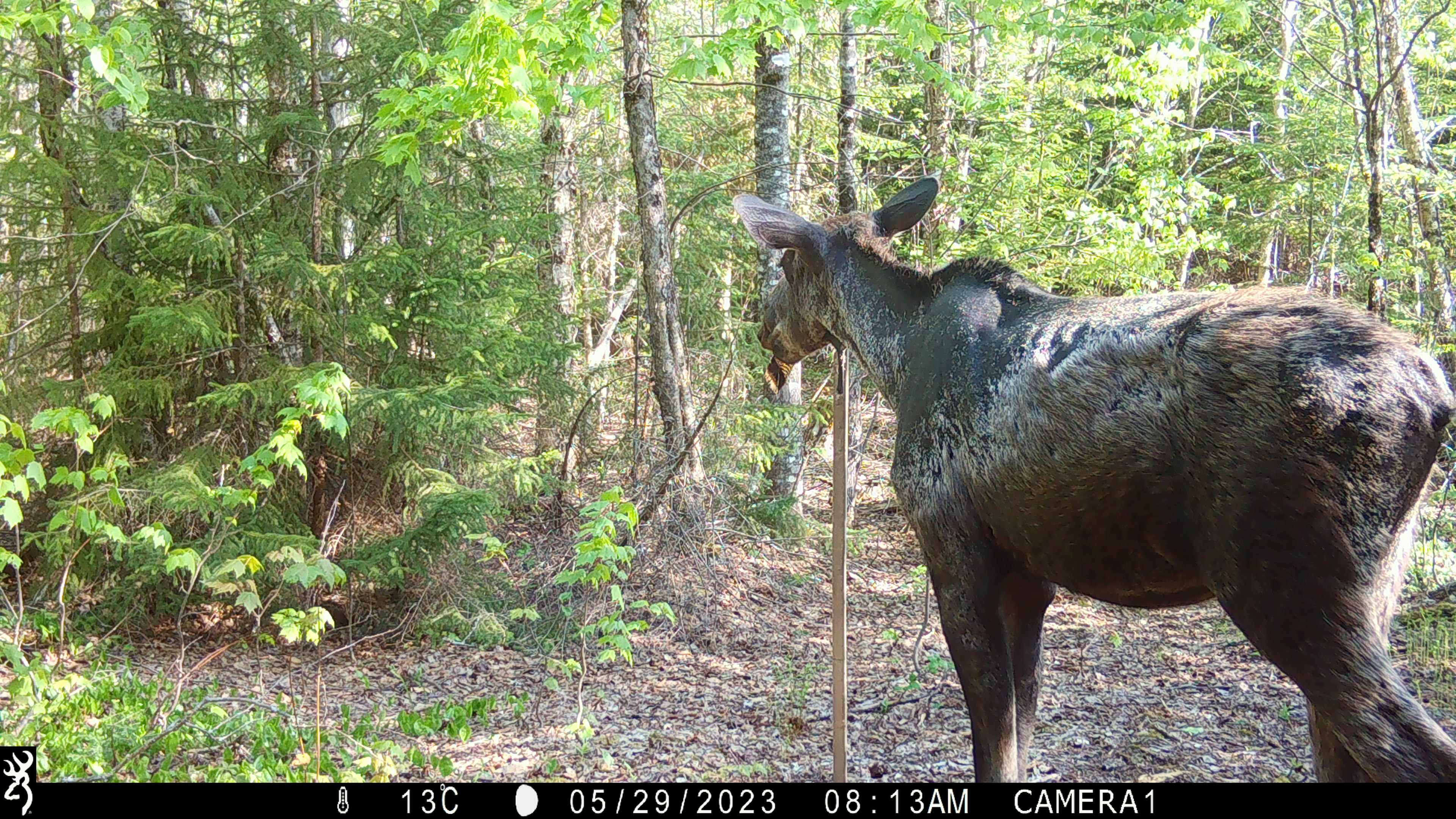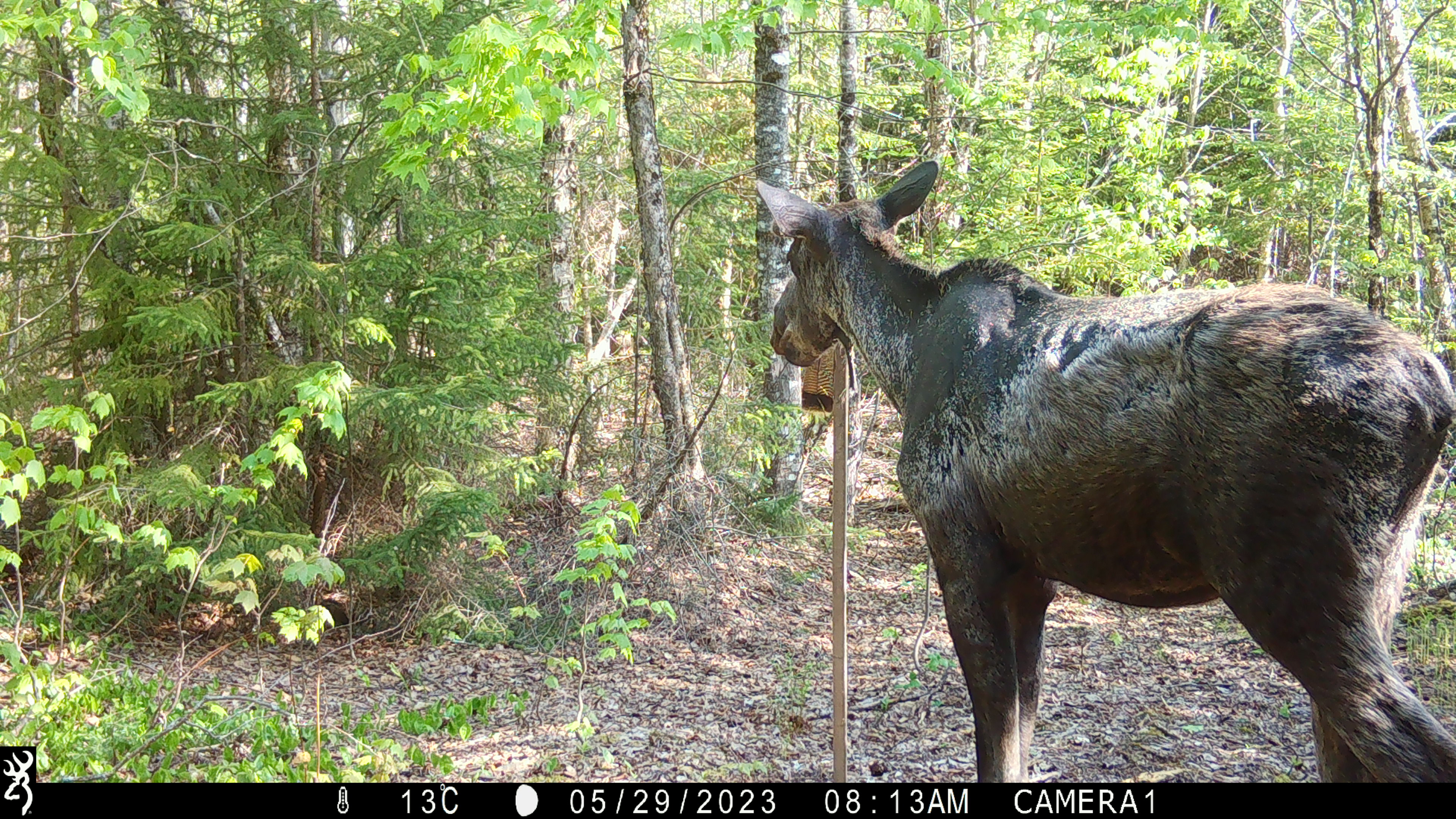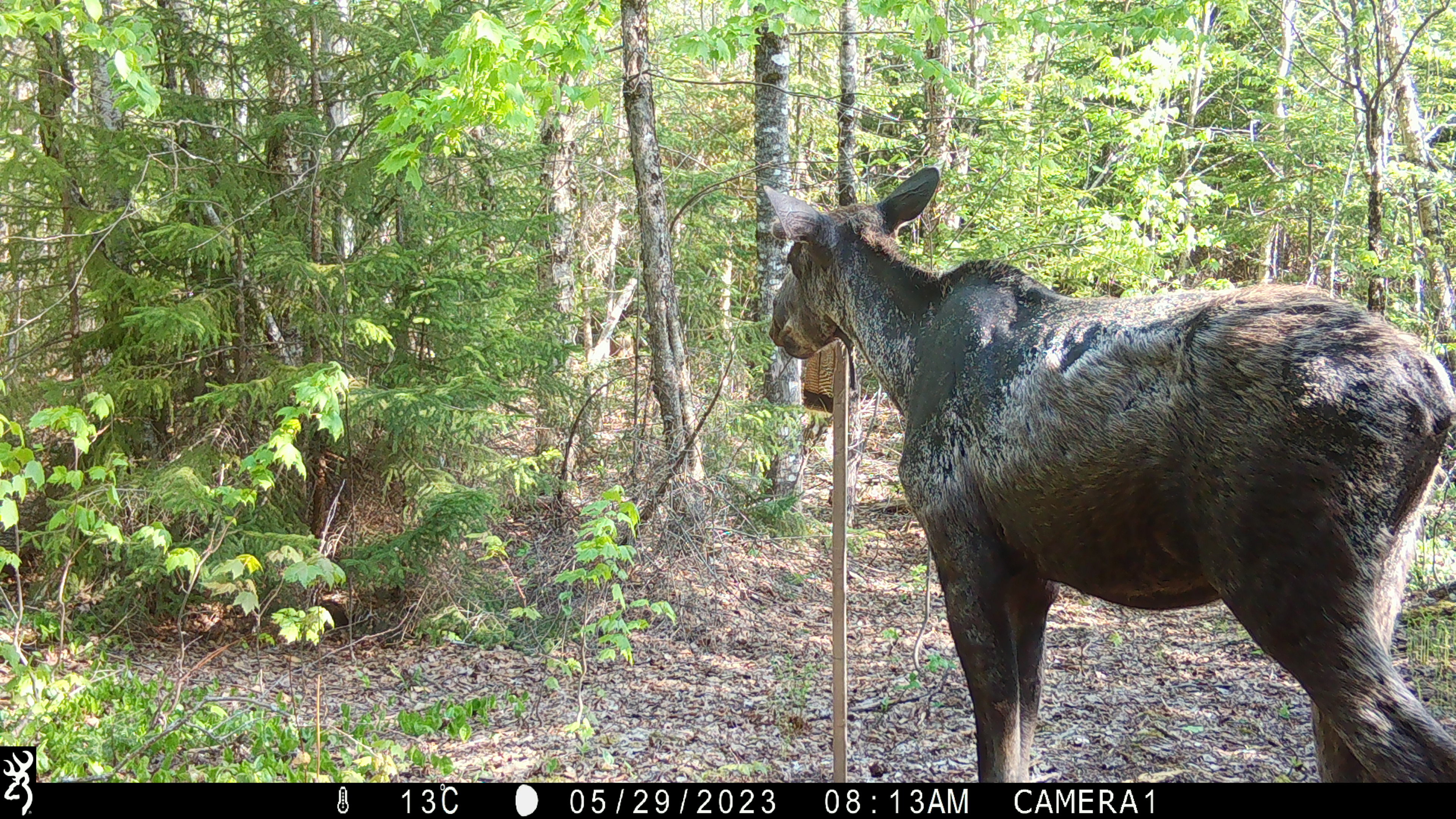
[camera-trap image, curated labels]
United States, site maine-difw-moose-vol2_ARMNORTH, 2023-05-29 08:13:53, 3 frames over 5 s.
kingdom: Animalia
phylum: Chordata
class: Mammalia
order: Artiodactyla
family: Cervidae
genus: Alces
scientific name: Alces alces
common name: moose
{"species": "moose (Alces alces)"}